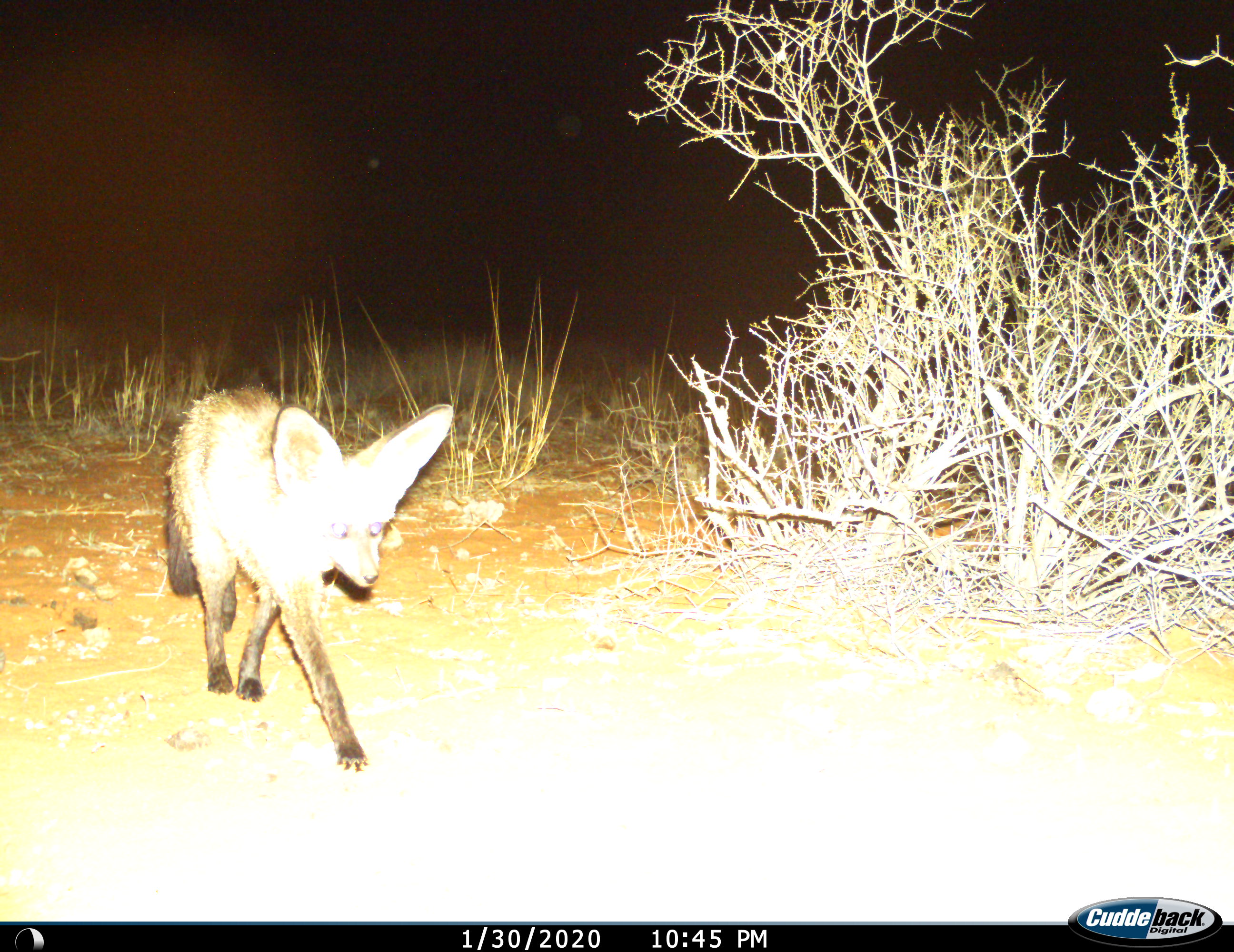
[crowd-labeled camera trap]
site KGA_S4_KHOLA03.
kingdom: Animalia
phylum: Chordata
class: Mammalia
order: Carnivora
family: Canidae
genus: Otocyon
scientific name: Otocyon megalotis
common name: bat-eared fox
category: foxbateared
Foxbateared (bat-eared fox) (Otocyon megalotis), count 1. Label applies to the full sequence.